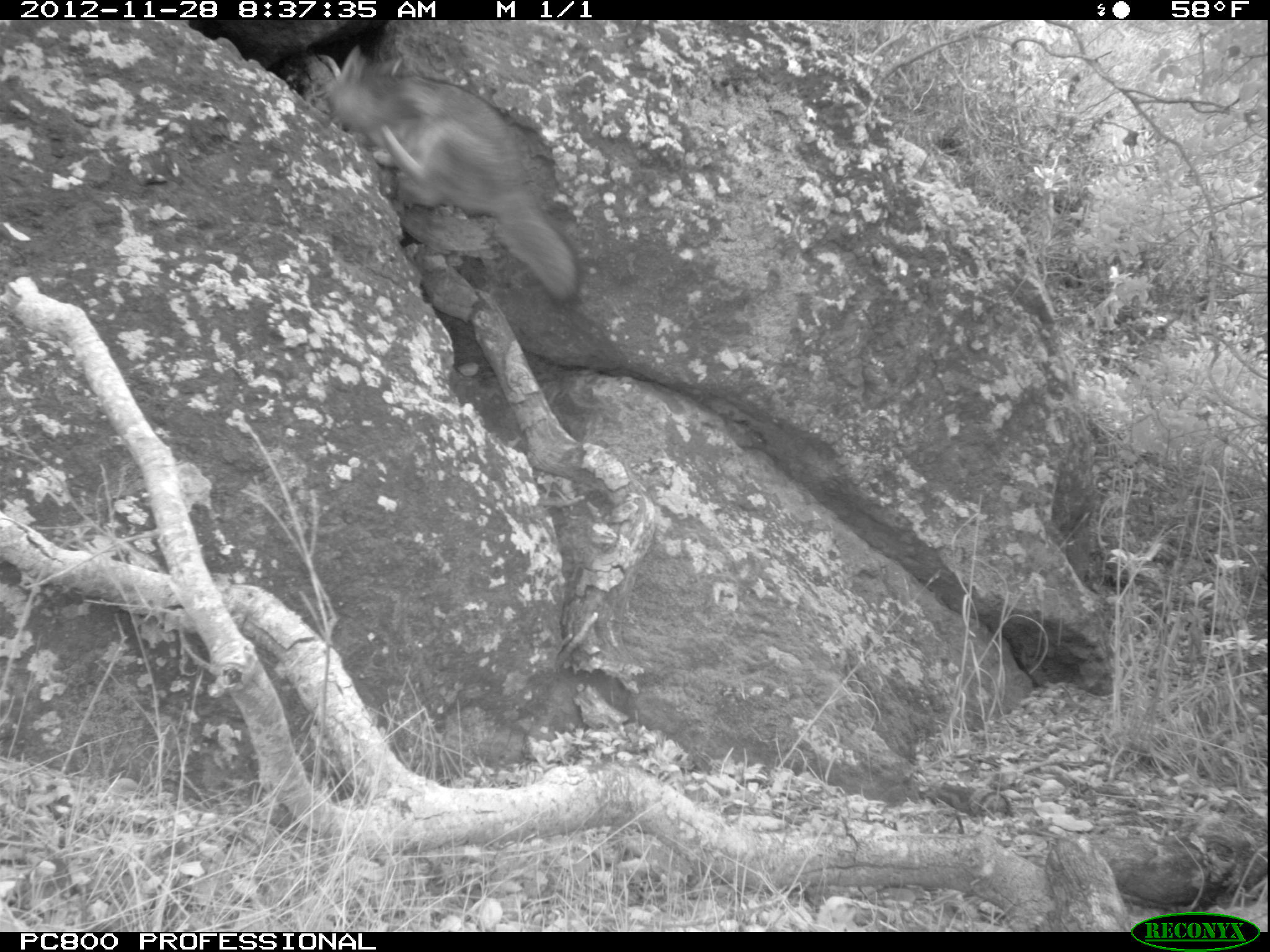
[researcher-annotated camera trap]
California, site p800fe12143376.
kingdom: Animalia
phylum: Chordata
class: Mammalia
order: Carnivora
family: Canidae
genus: Urocyon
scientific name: Urocyon littoralis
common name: island fox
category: fox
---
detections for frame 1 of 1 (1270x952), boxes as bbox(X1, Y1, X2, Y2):
fox: bbox(309, 43, 579, 307)